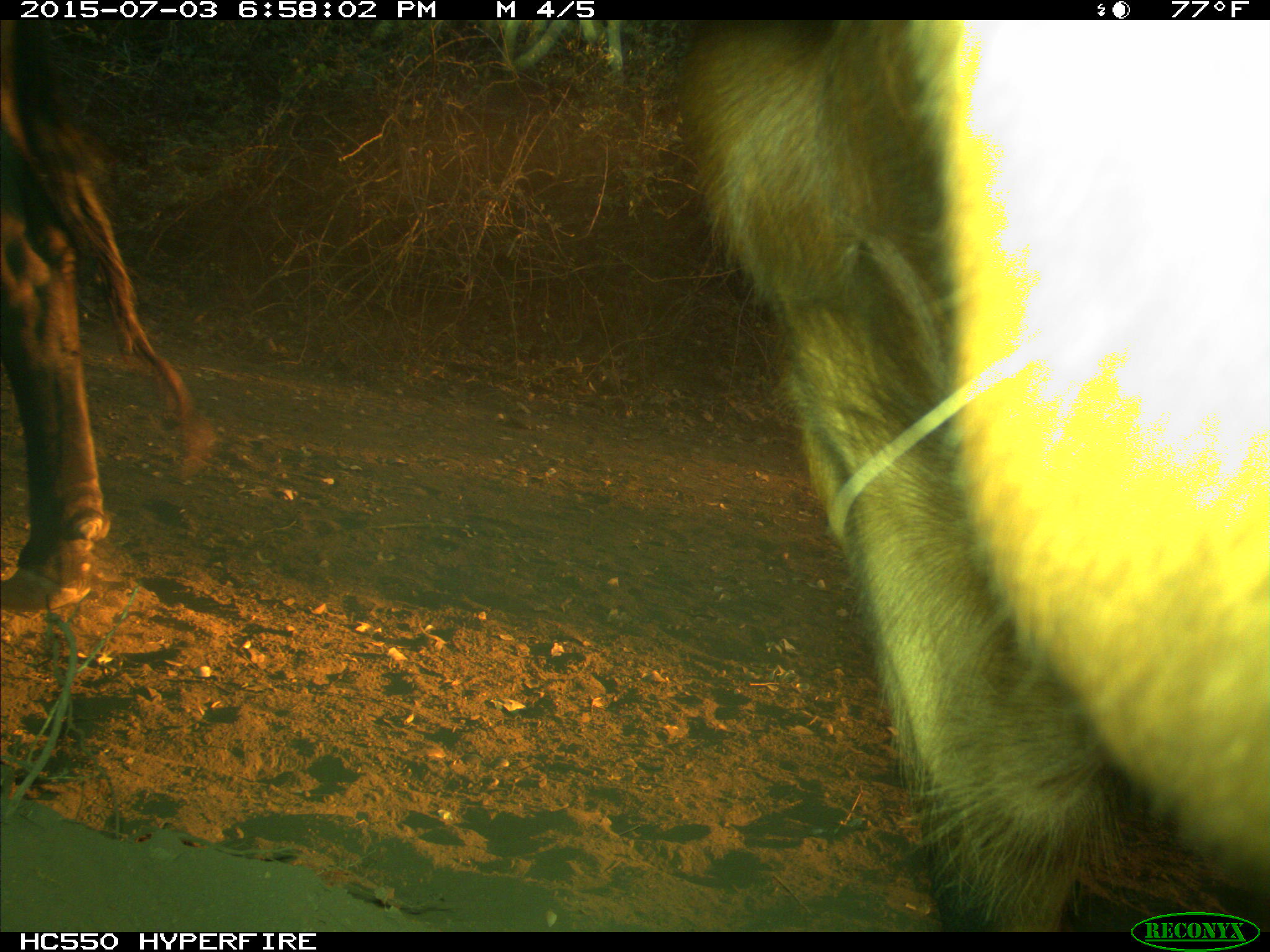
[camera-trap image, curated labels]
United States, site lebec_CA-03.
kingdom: Animalia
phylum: Chordata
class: Mammalia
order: Artiodactyla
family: Bovidae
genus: Bos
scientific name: Bos taurus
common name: domestic cow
Bos taurus (domestic cow).